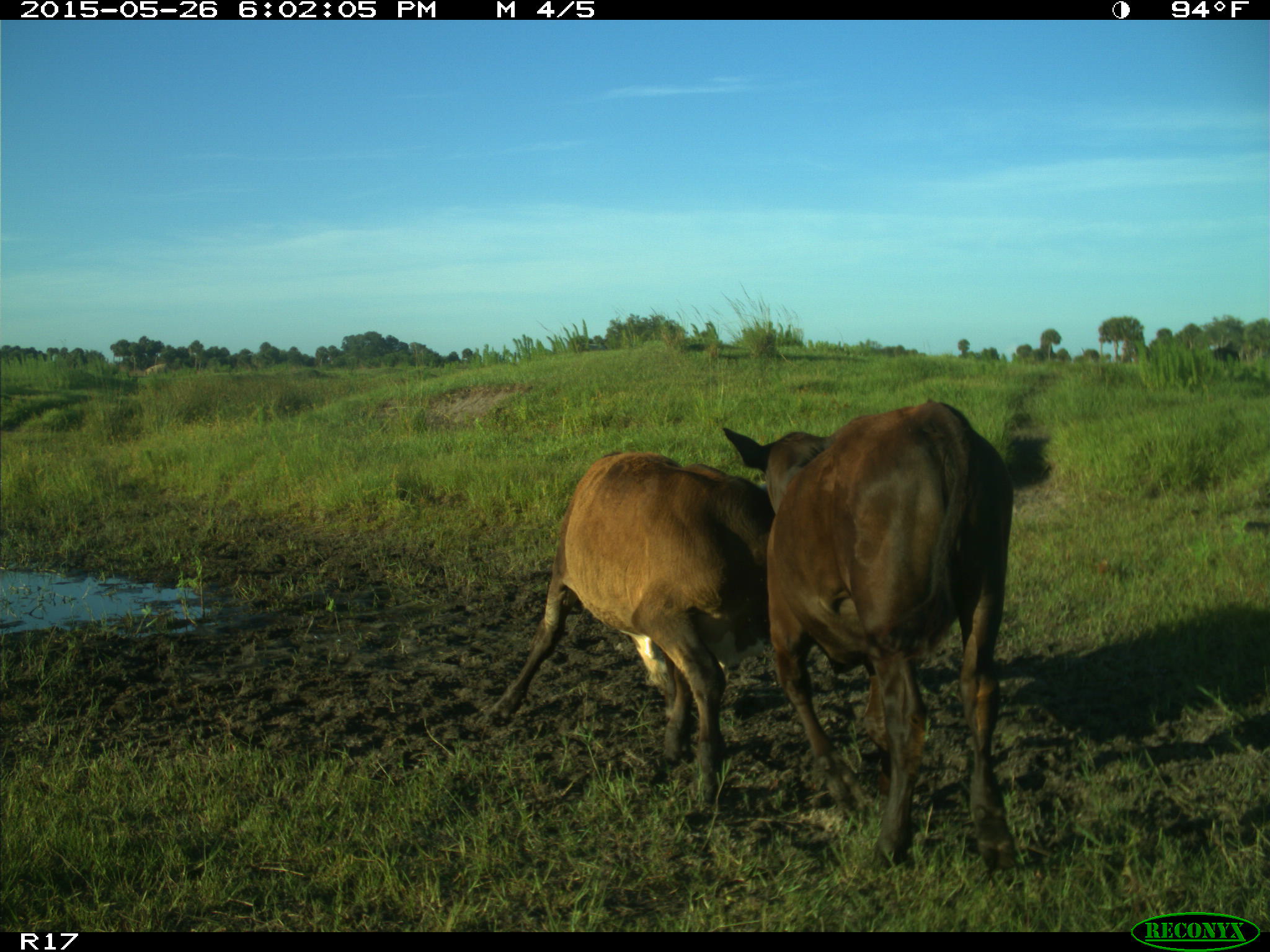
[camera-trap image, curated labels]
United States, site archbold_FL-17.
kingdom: Animalia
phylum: Chordata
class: Mammalia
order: Artiodactyla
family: Bovidae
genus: Bos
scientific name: Bos taurus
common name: domestic cow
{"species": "Bos taurus (domestic cow)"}